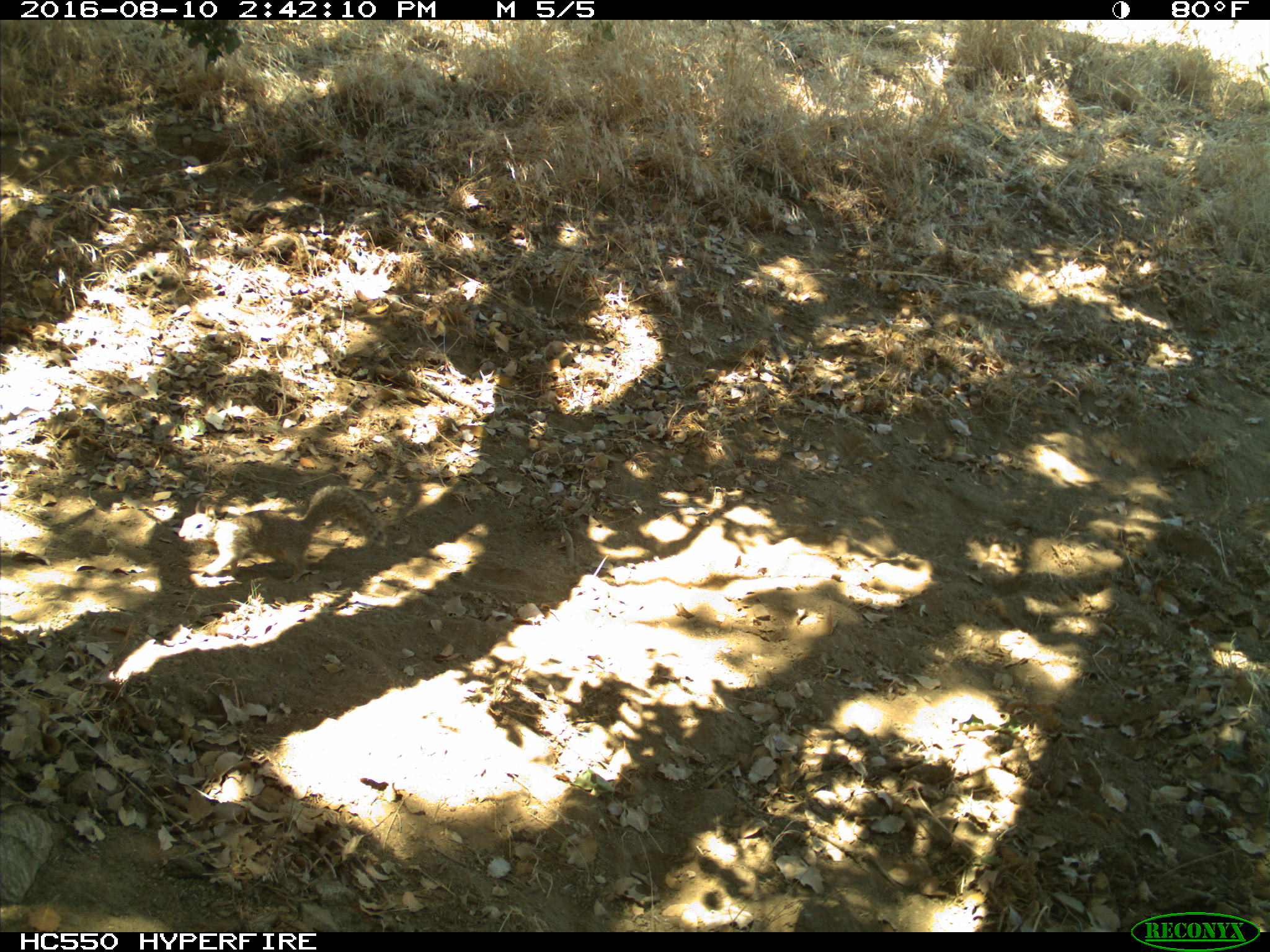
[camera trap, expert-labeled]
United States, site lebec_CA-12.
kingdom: Animalia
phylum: Chordata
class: Mammalia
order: Rodentia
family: Sciuridae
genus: Otospermophilus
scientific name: Otospermophilus beecheyi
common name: california ground squirrel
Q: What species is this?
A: Otospermophilus beecheyi (california ground squirrel).